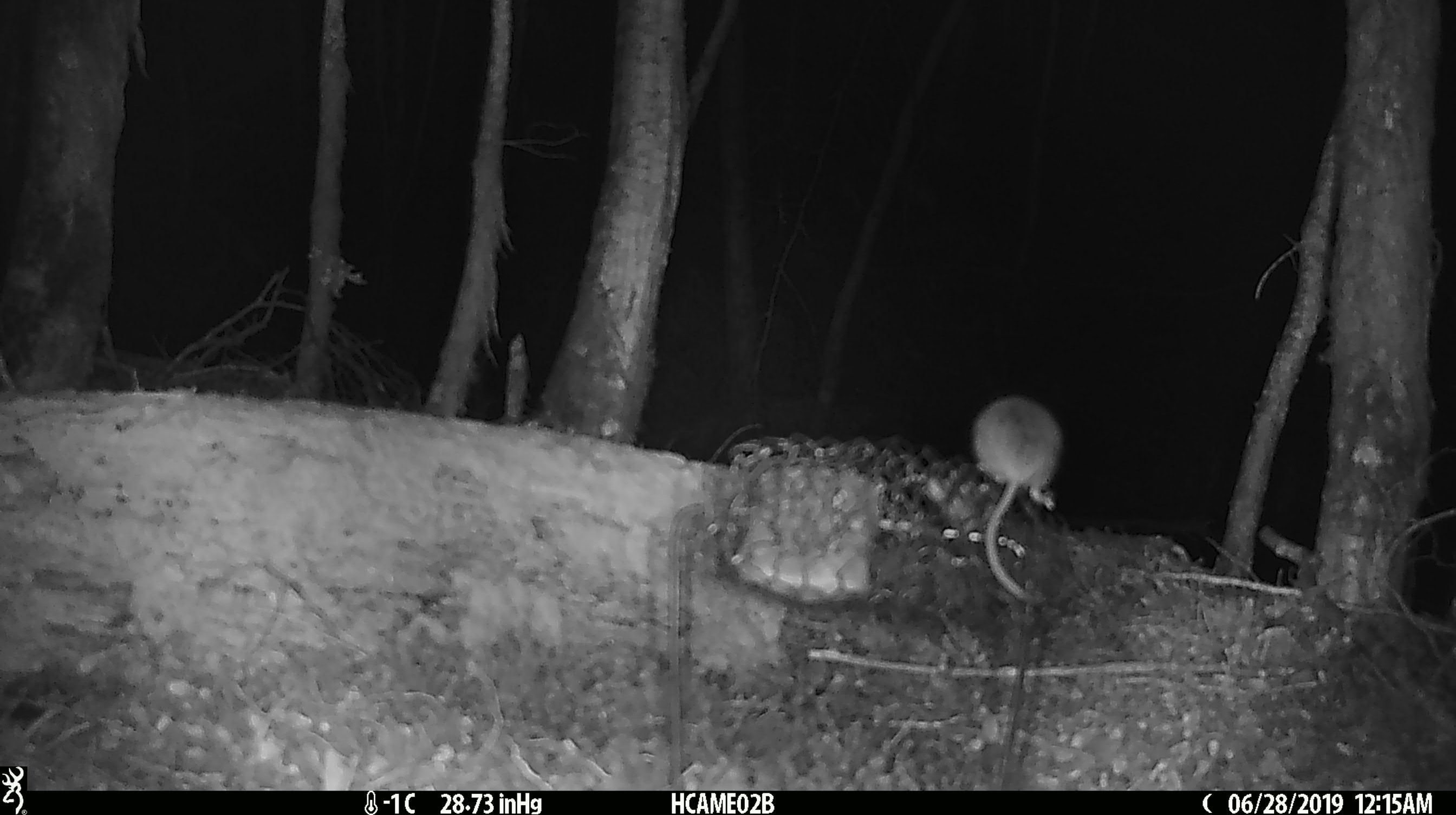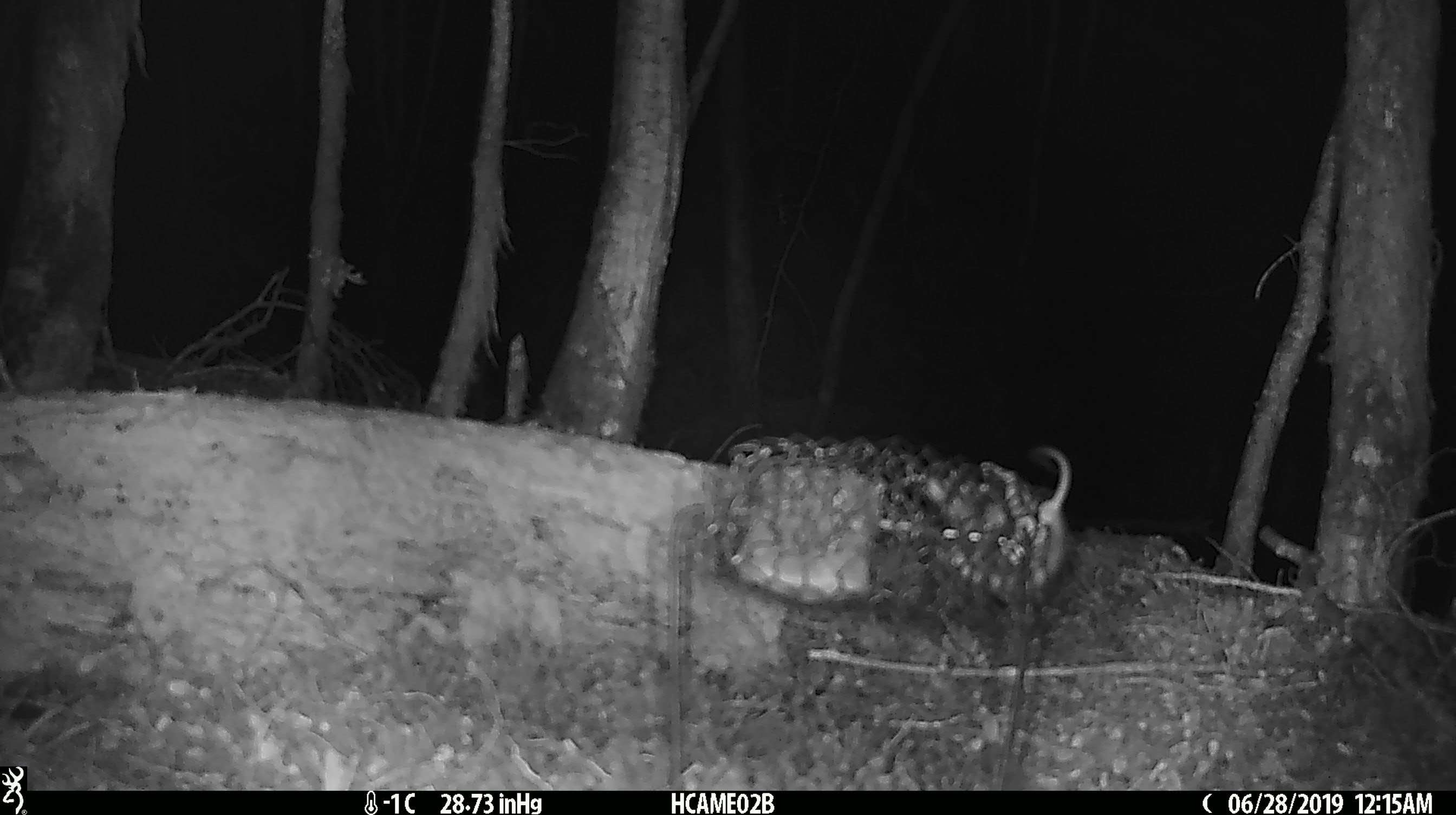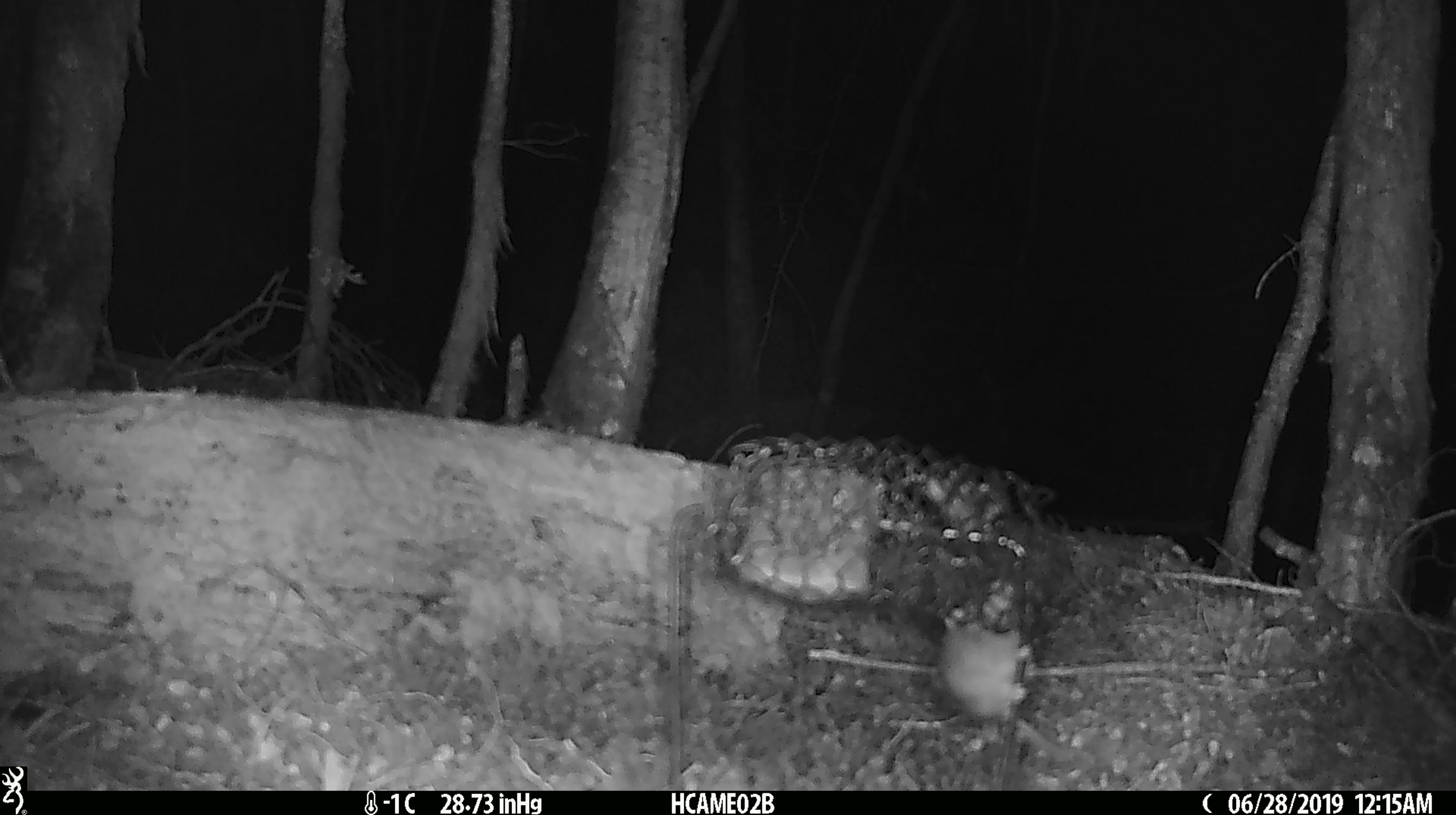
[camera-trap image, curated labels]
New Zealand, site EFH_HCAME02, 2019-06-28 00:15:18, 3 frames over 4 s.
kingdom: Animalia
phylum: Chordata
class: Mammalia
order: Rodentia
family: Muridae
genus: Mus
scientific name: Mus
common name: mouse